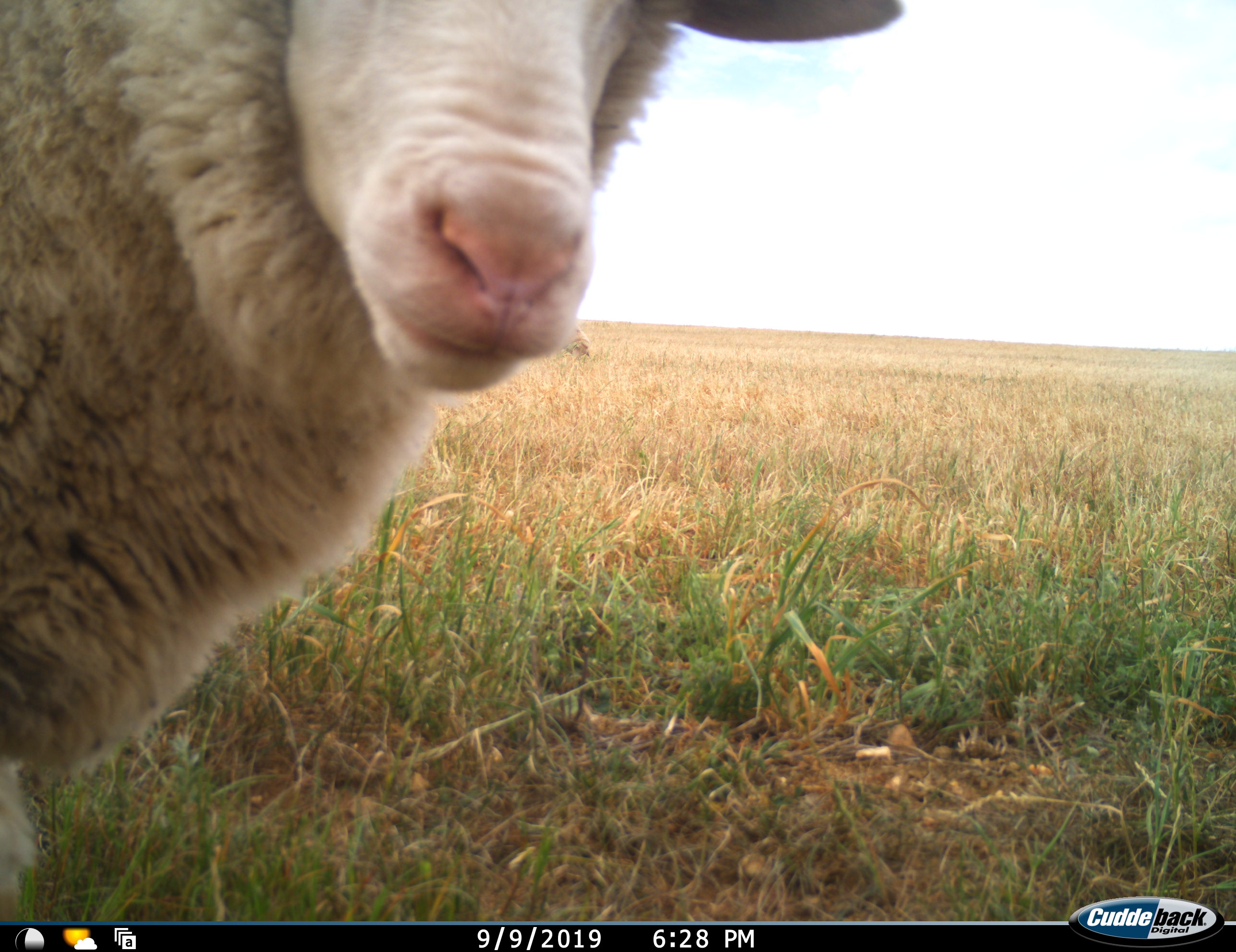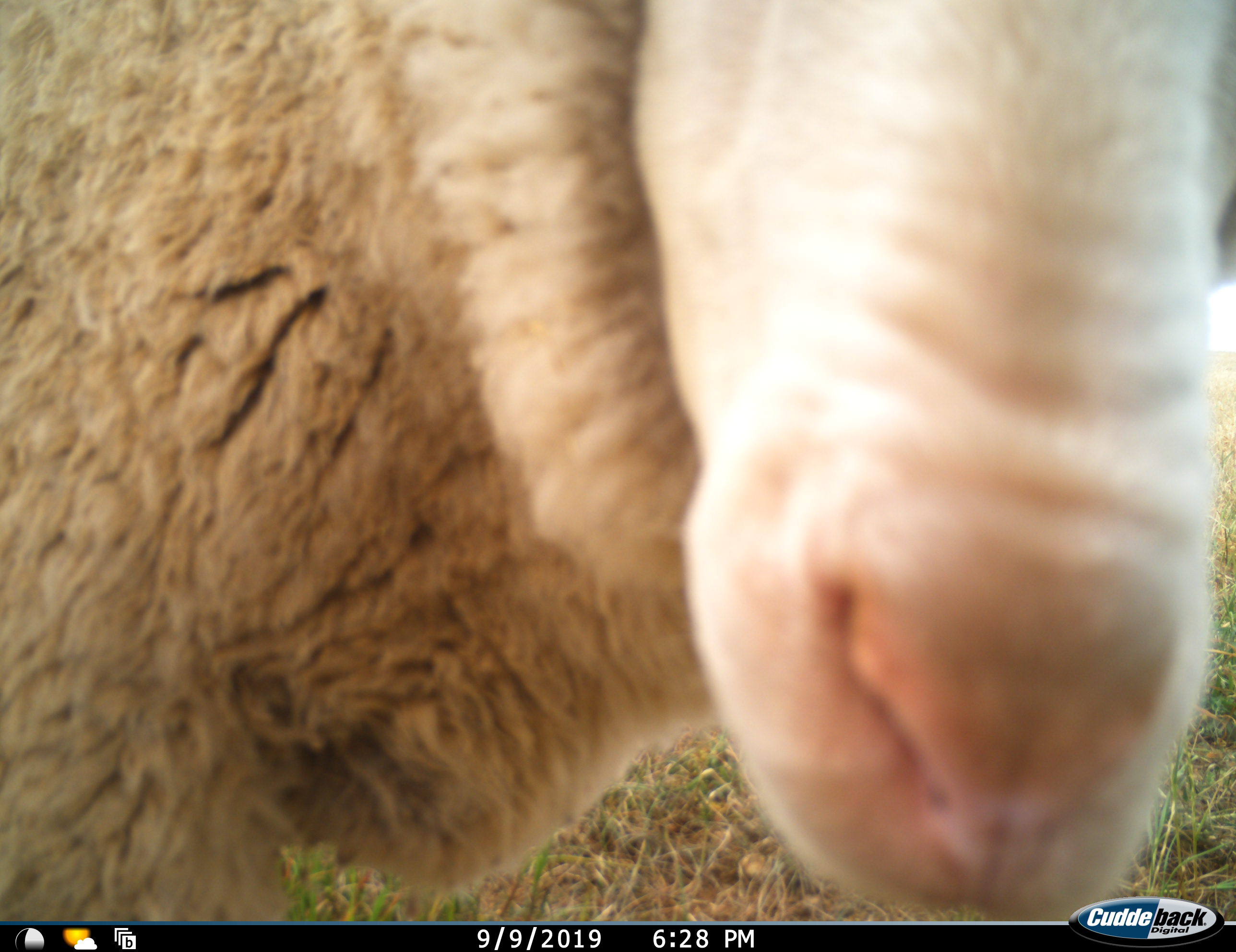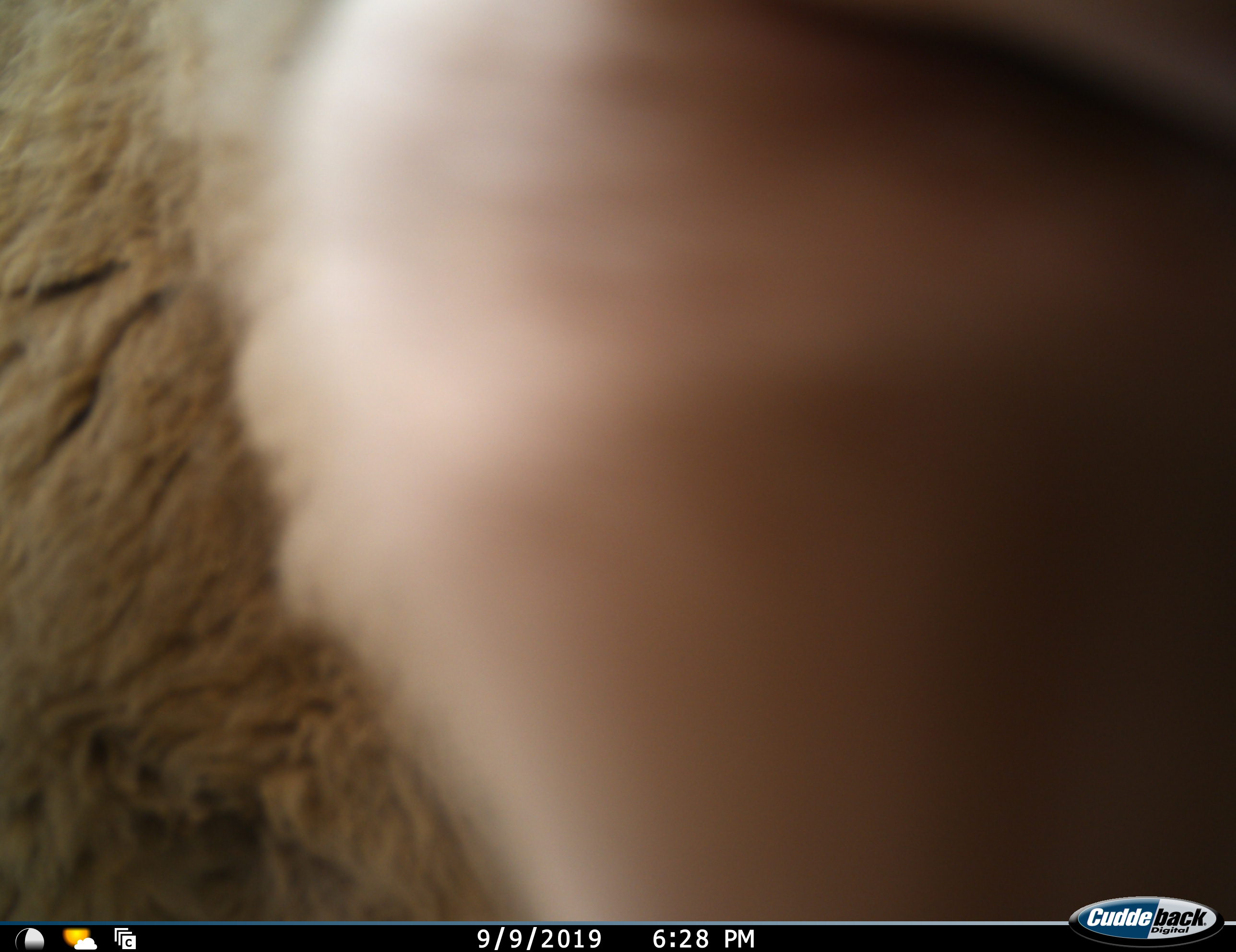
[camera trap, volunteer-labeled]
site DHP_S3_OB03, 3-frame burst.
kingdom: Animalia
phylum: Chordata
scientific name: Vertebrata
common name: domestic animal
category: domesticanimal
Domesticanimal (domestic animal) (Vertebrata), count 2. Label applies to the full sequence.